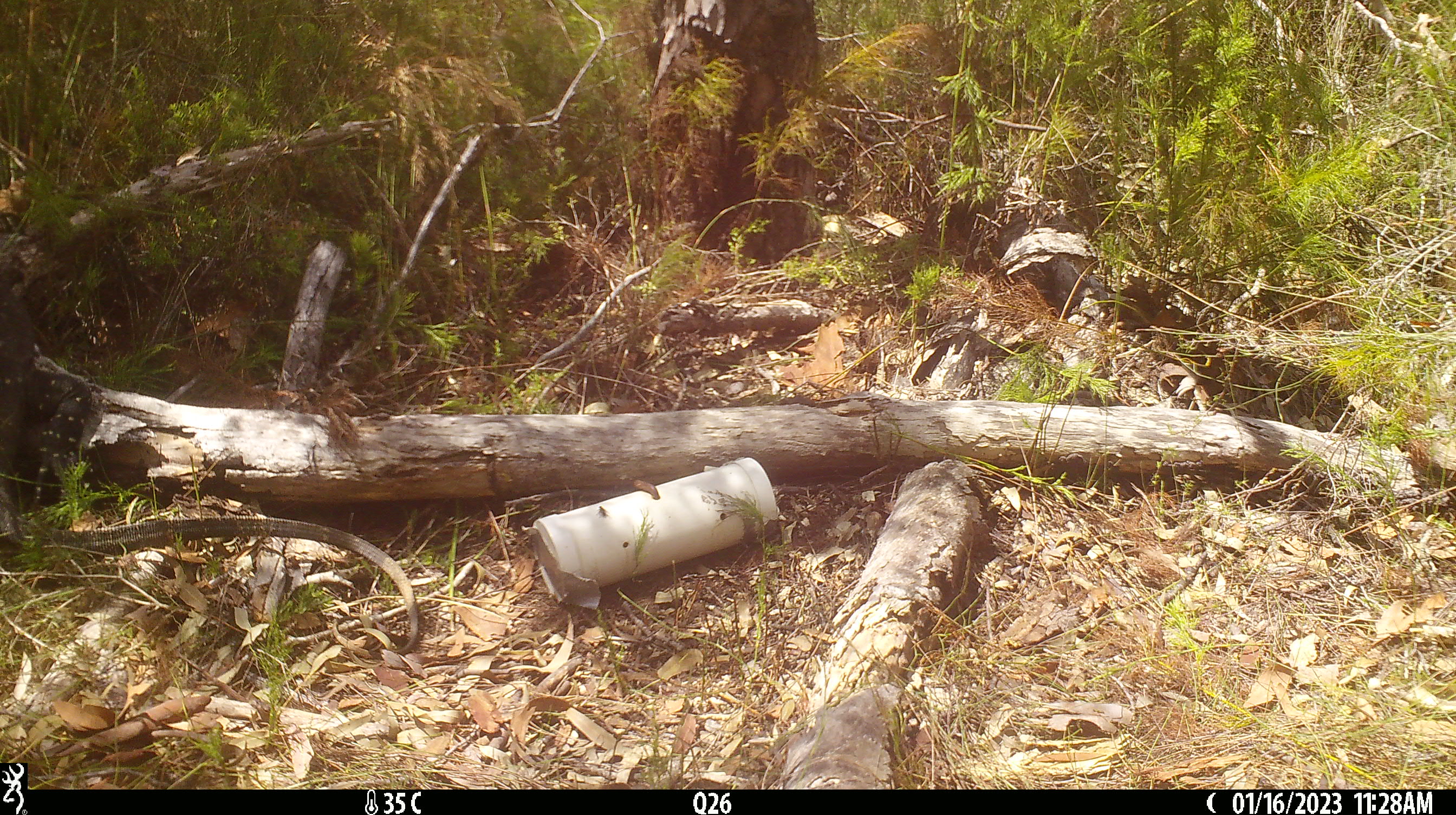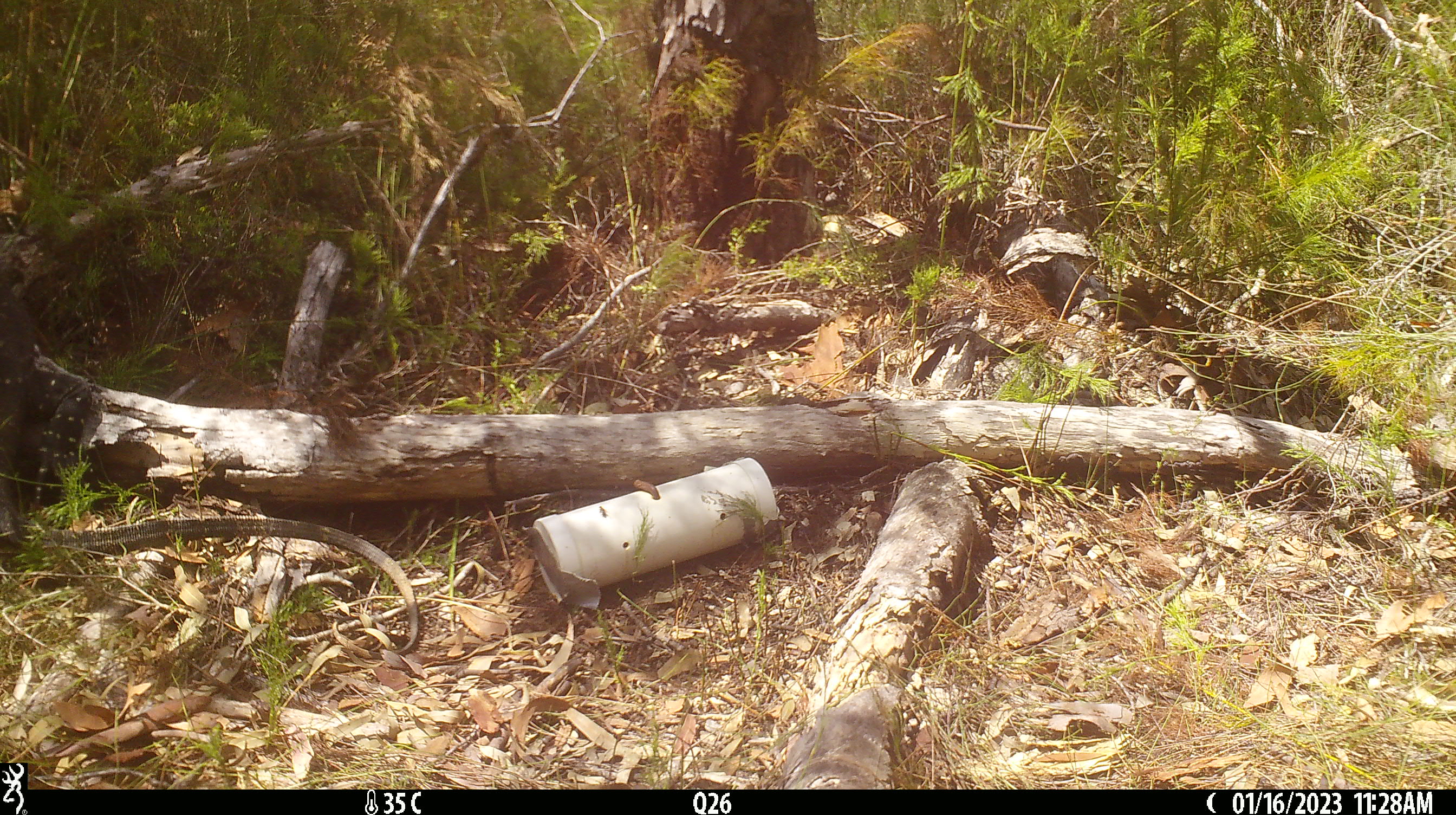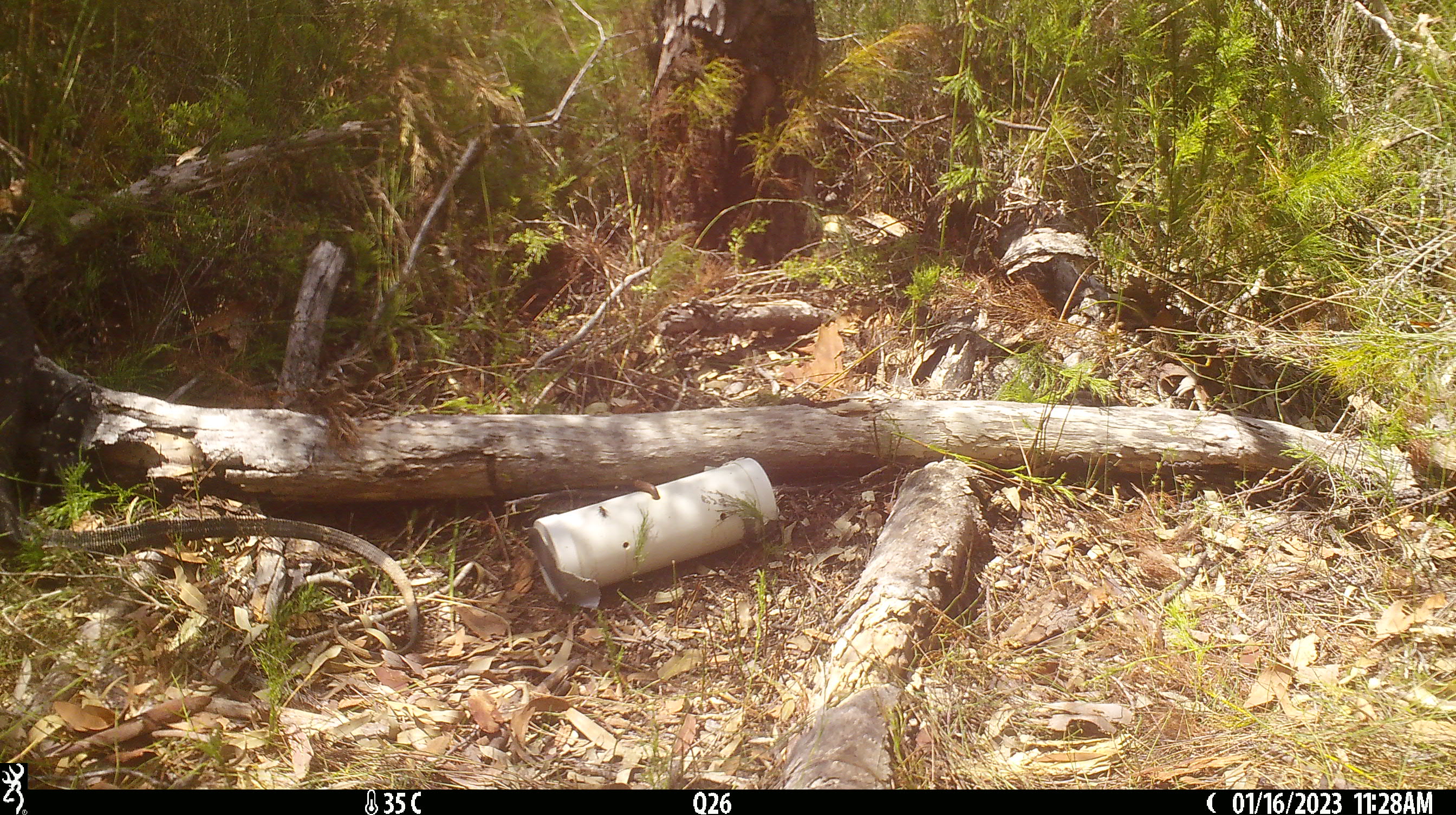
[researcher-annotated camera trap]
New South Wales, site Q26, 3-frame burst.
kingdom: Animalia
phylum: Chordata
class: Reptilia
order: Squamata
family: Varanidae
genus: Varanus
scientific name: Varanus varius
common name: lace monitor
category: goanna